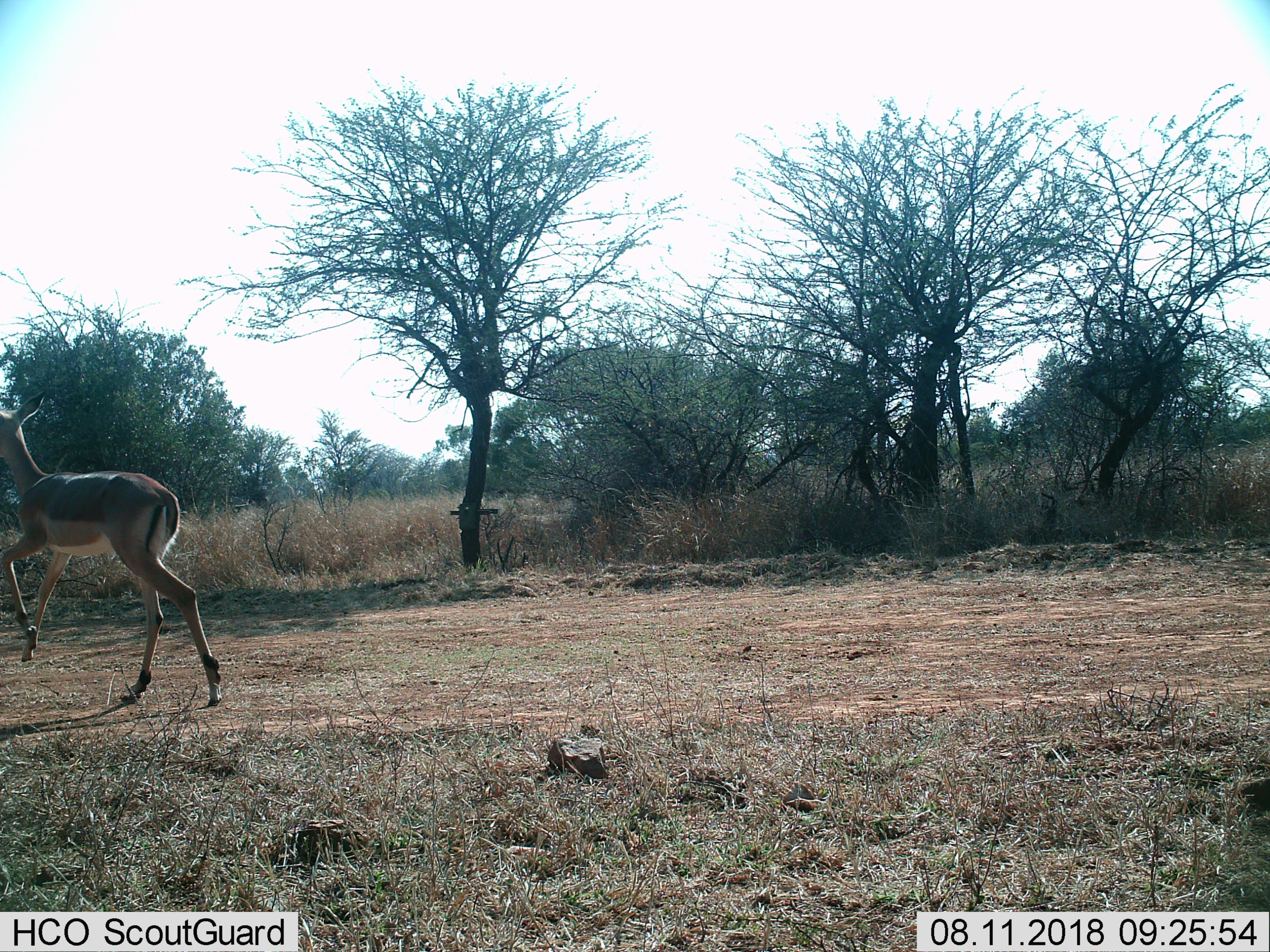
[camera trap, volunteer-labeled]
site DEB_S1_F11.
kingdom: Animalia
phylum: Chordata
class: Mammalia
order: Artiodactyla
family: Bovidae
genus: Aepyceros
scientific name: Aepyceros melampus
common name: impala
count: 1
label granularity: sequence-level